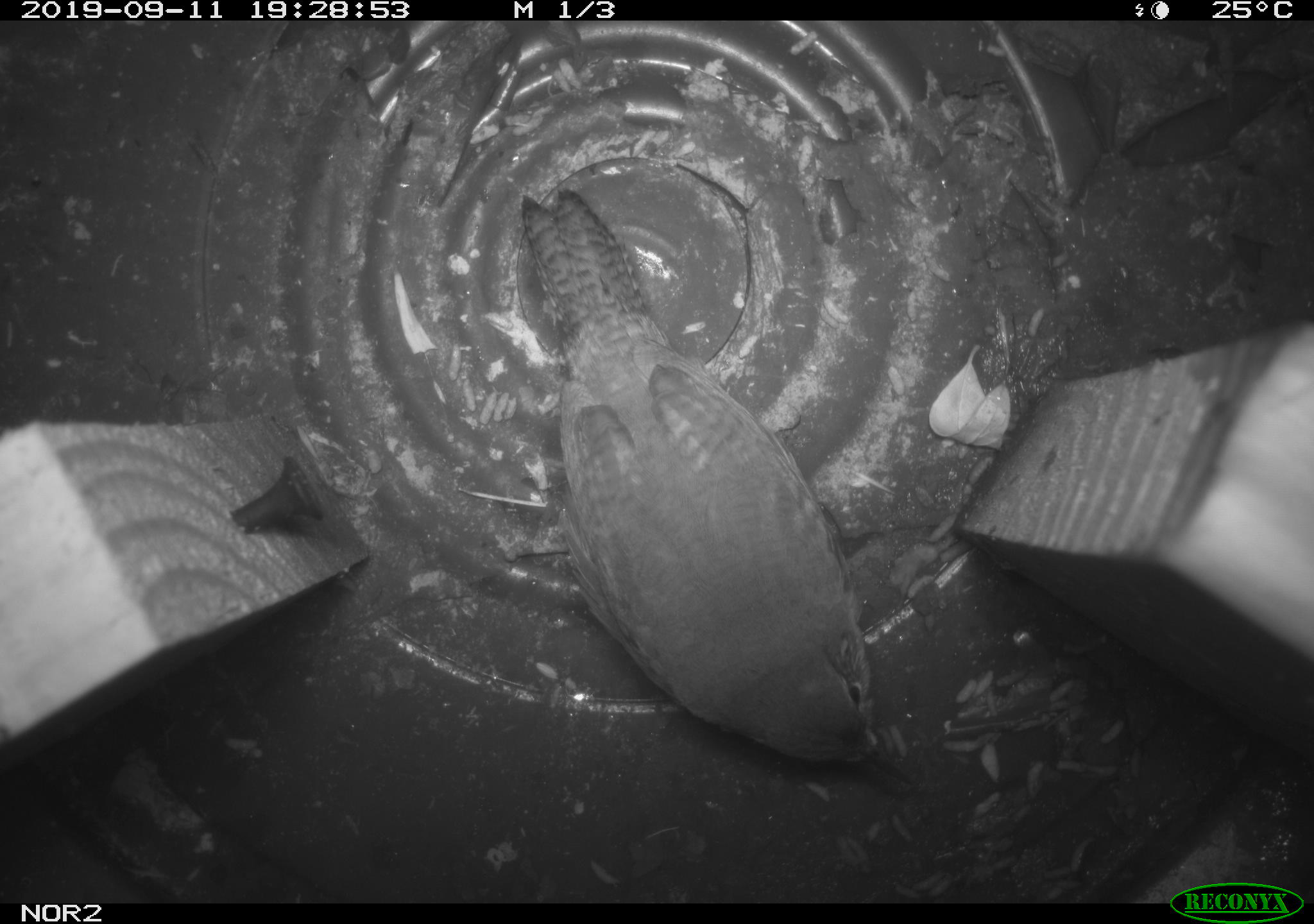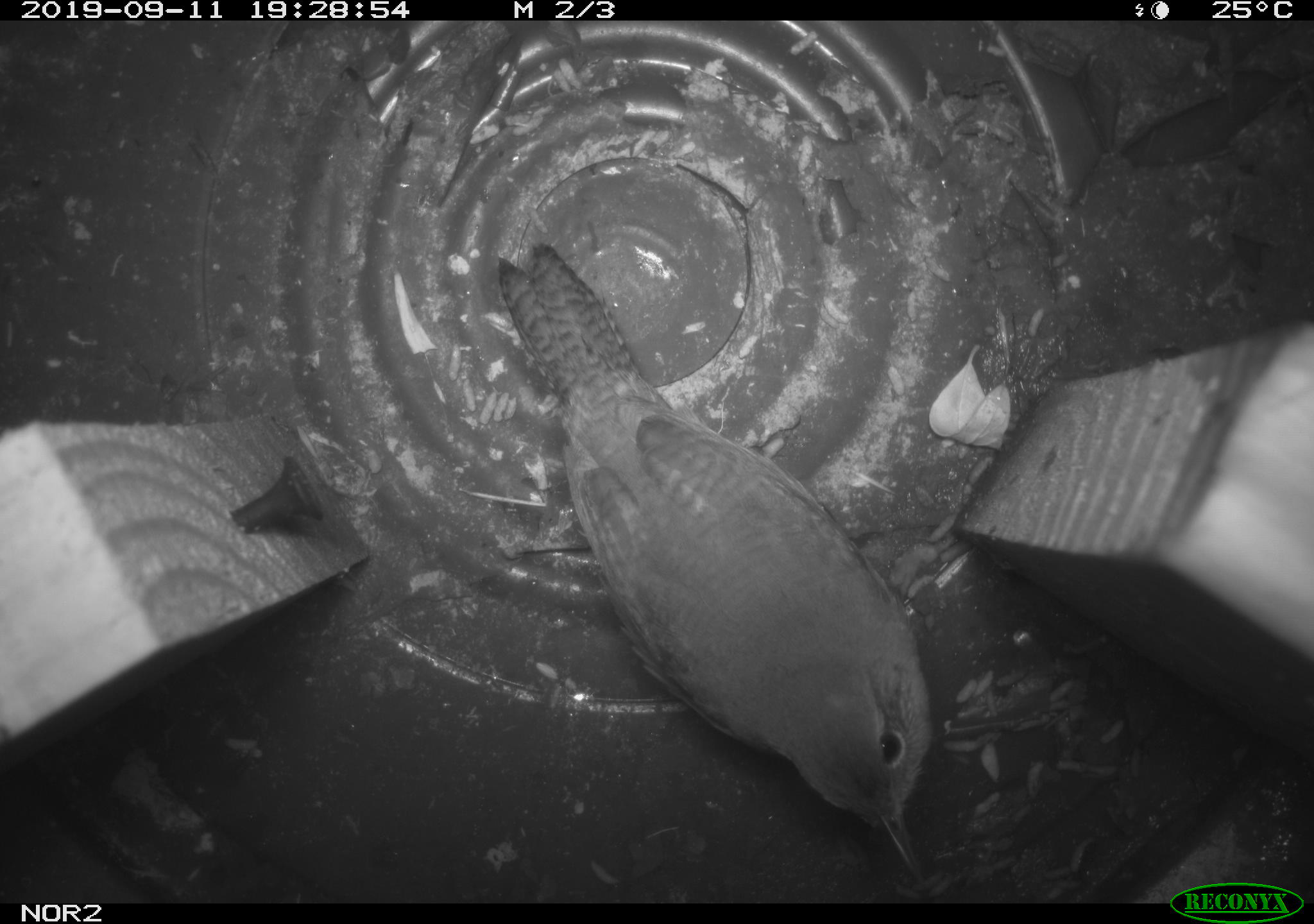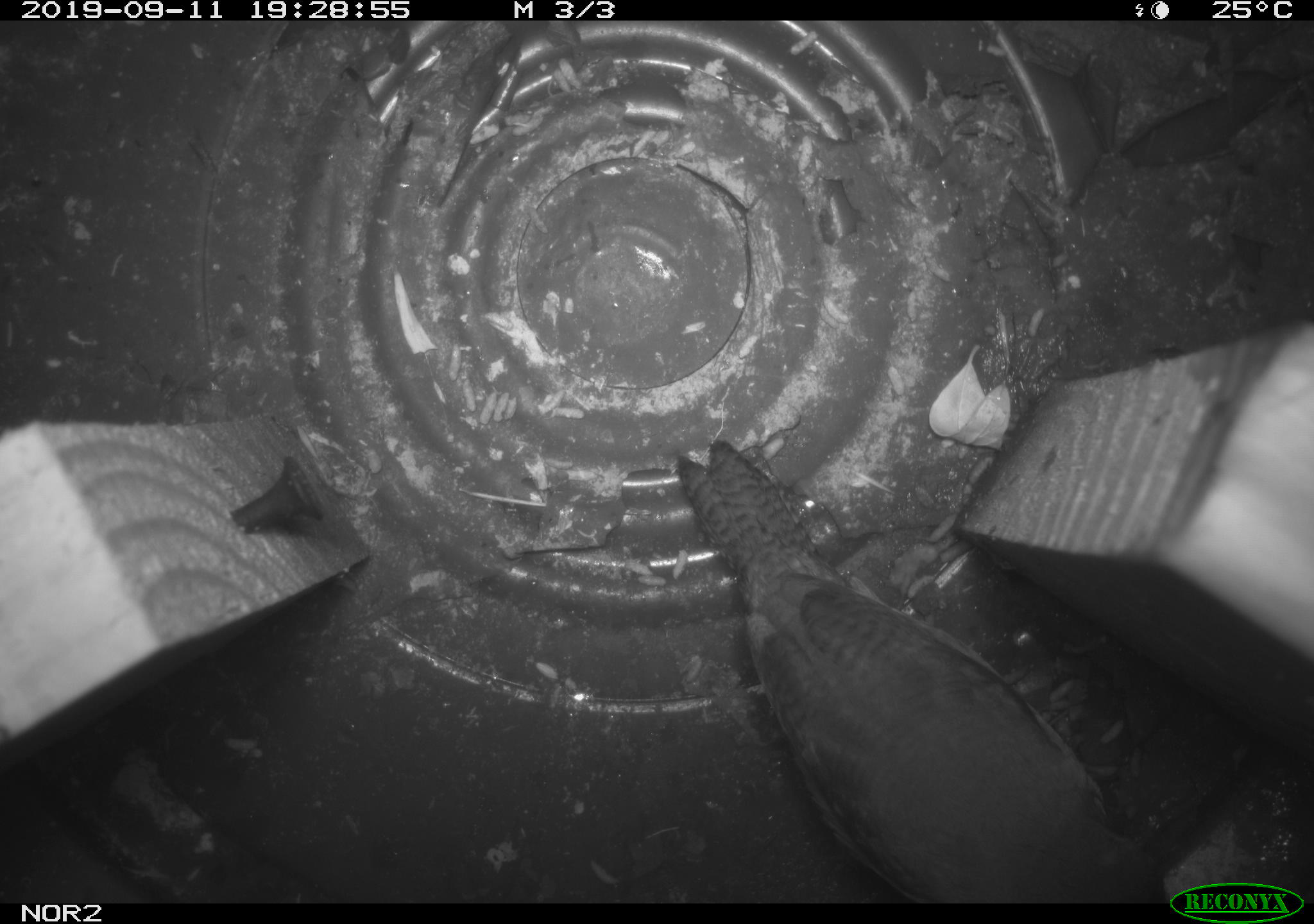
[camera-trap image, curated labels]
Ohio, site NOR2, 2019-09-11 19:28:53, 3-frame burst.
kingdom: Animalia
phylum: Chordata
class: Aves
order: Passeriformes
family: Troglodytidae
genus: Troglodytes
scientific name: Troglodytes aedon aedon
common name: northern house wren